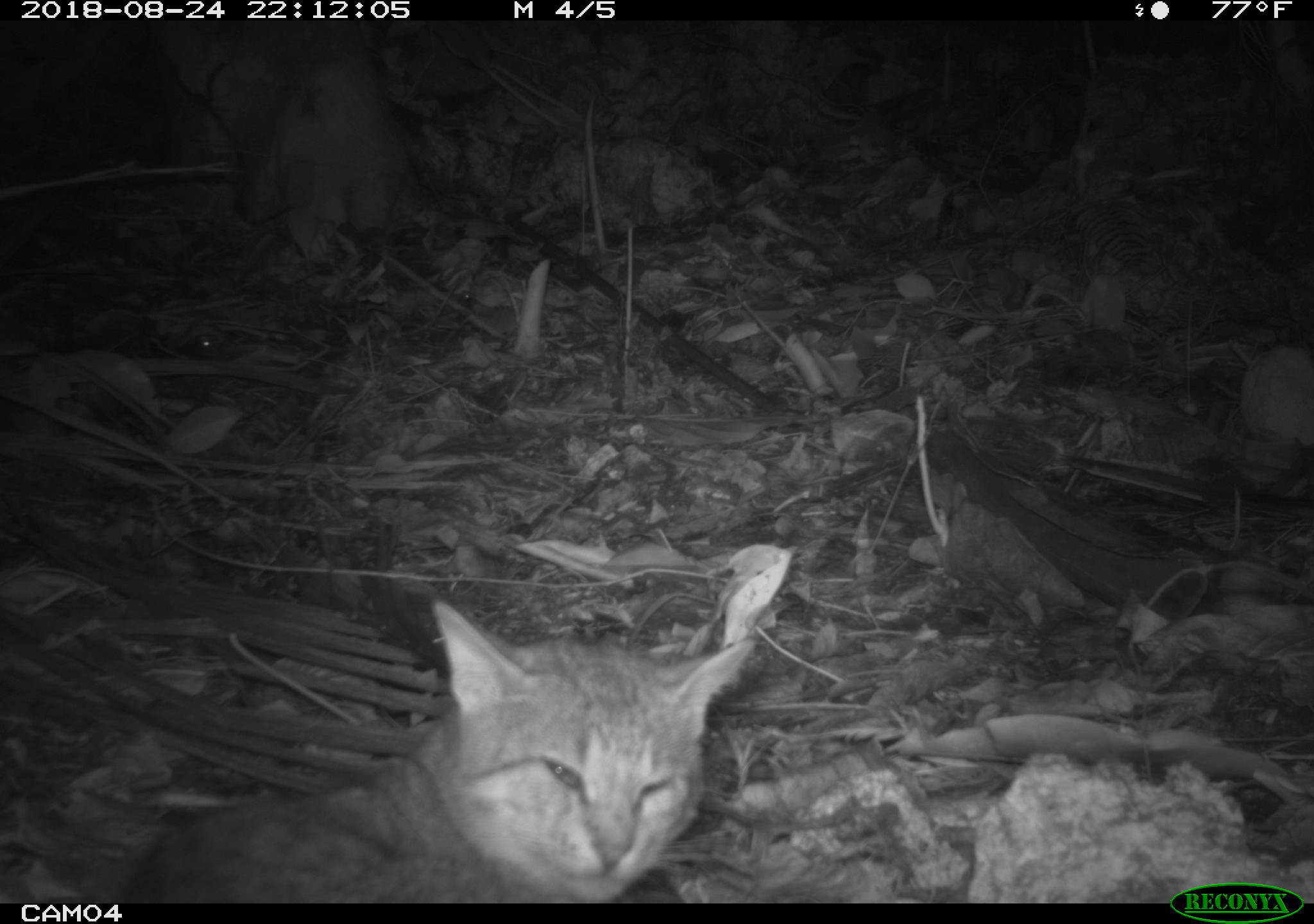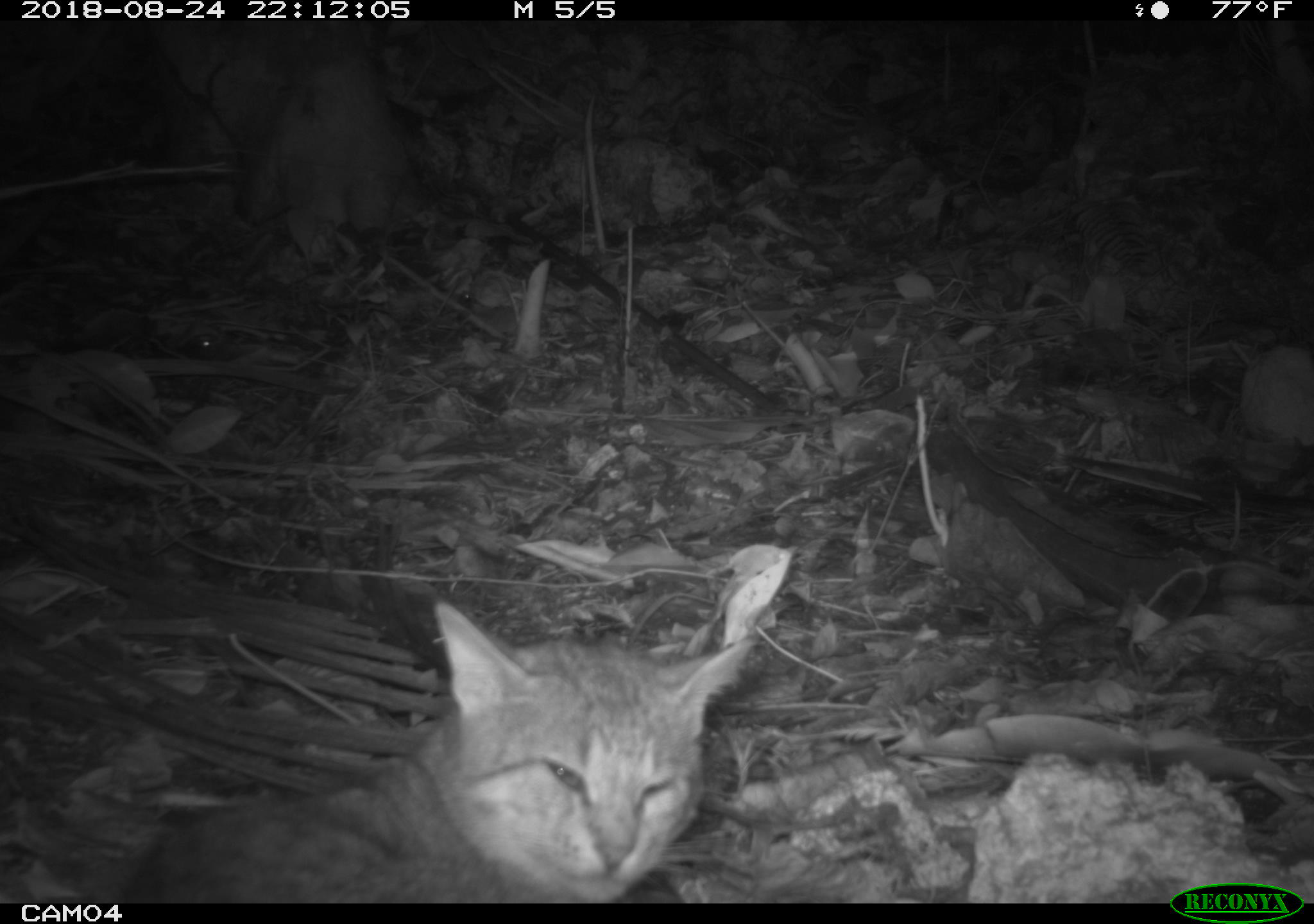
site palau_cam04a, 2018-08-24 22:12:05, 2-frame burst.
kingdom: Animalia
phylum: Chordata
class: Mammalia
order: Carnivora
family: Felidae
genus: Felis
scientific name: Felis catus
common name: cat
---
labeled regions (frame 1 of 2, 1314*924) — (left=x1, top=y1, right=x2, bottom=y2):
cat: (left=107, top=569, right=771, bottom=902)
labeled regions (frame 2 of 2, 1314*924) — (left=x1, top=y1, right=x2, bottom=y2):
cat: (left=108, top=581, right=765, bottom=902)